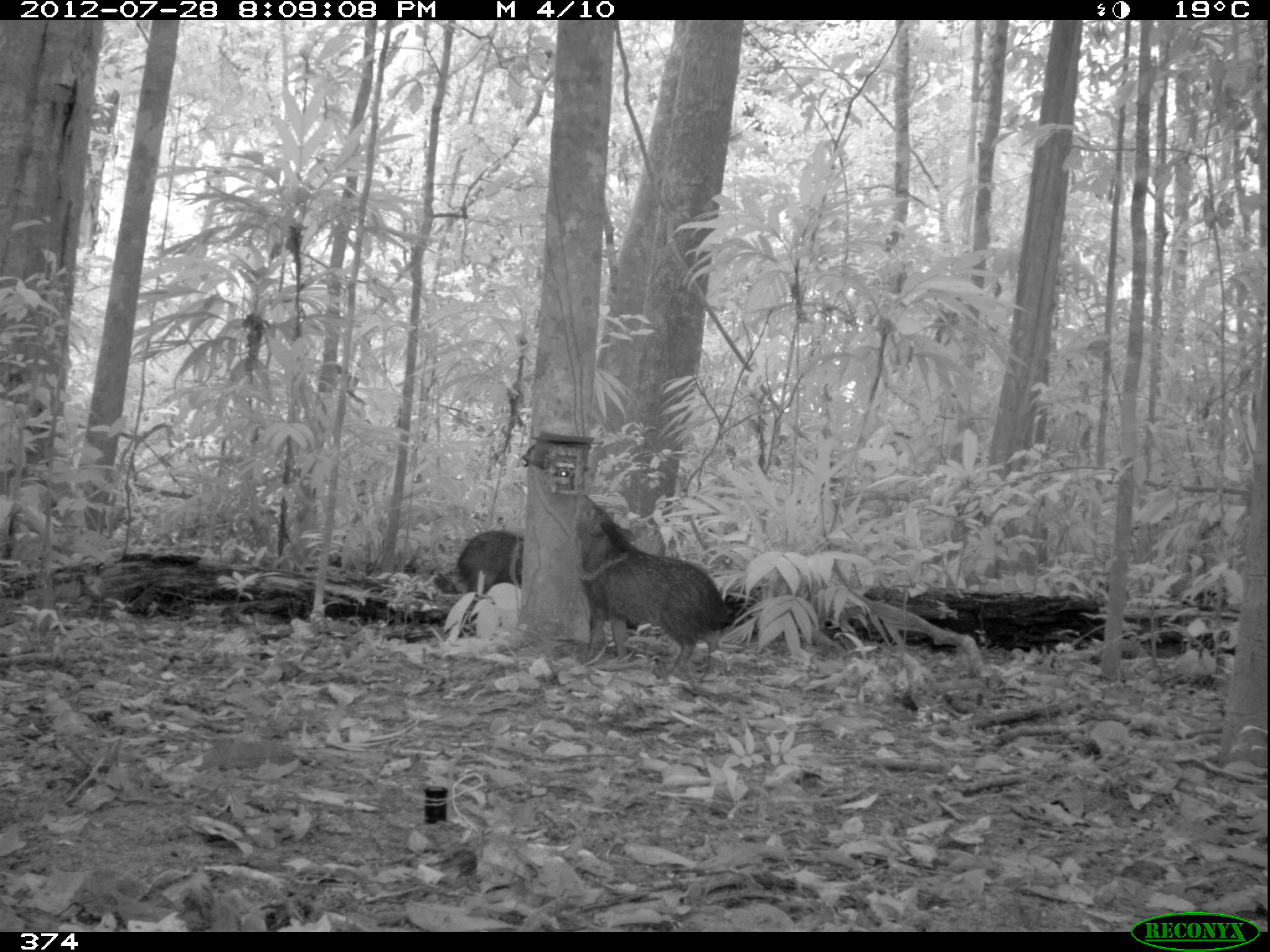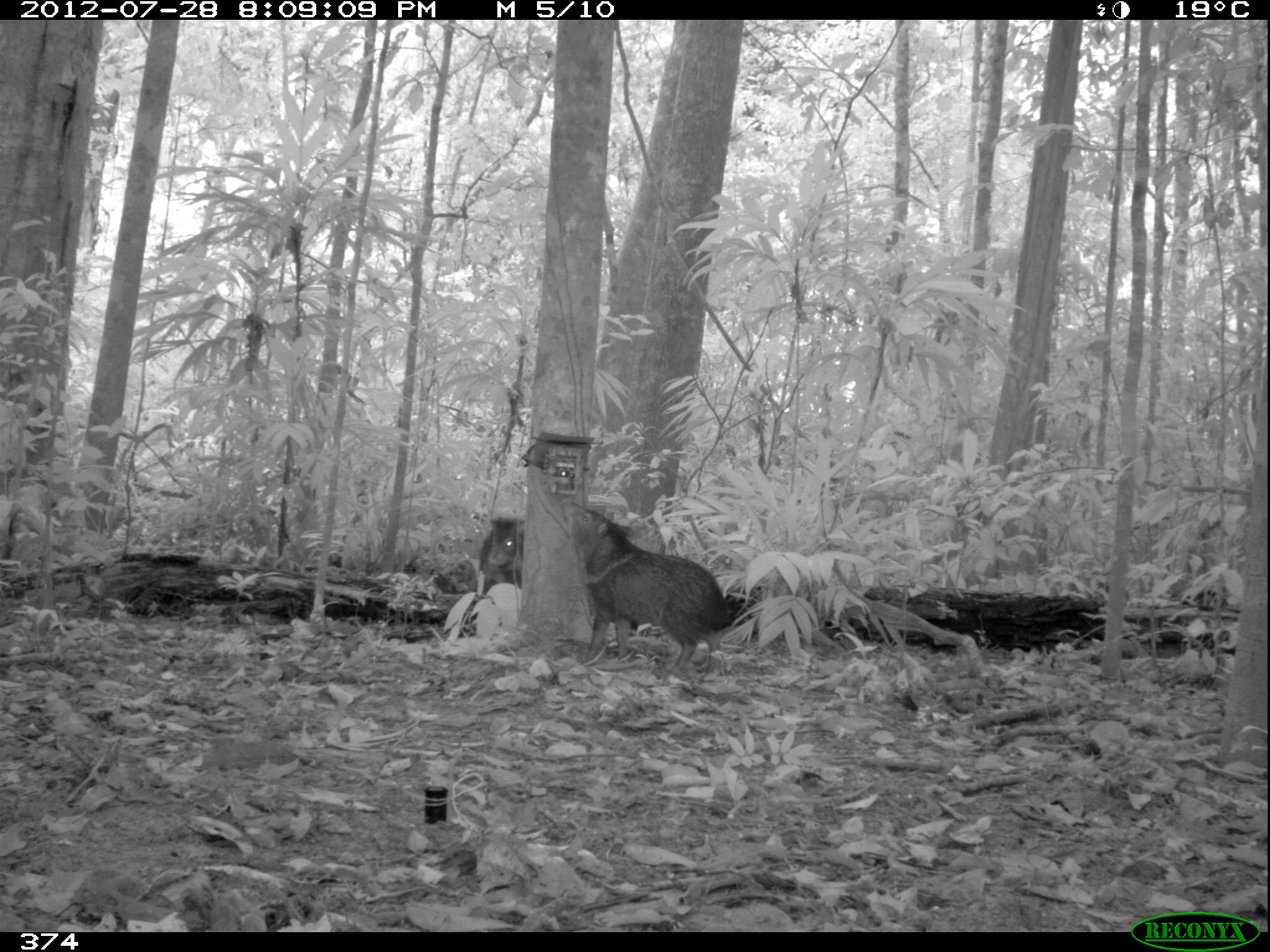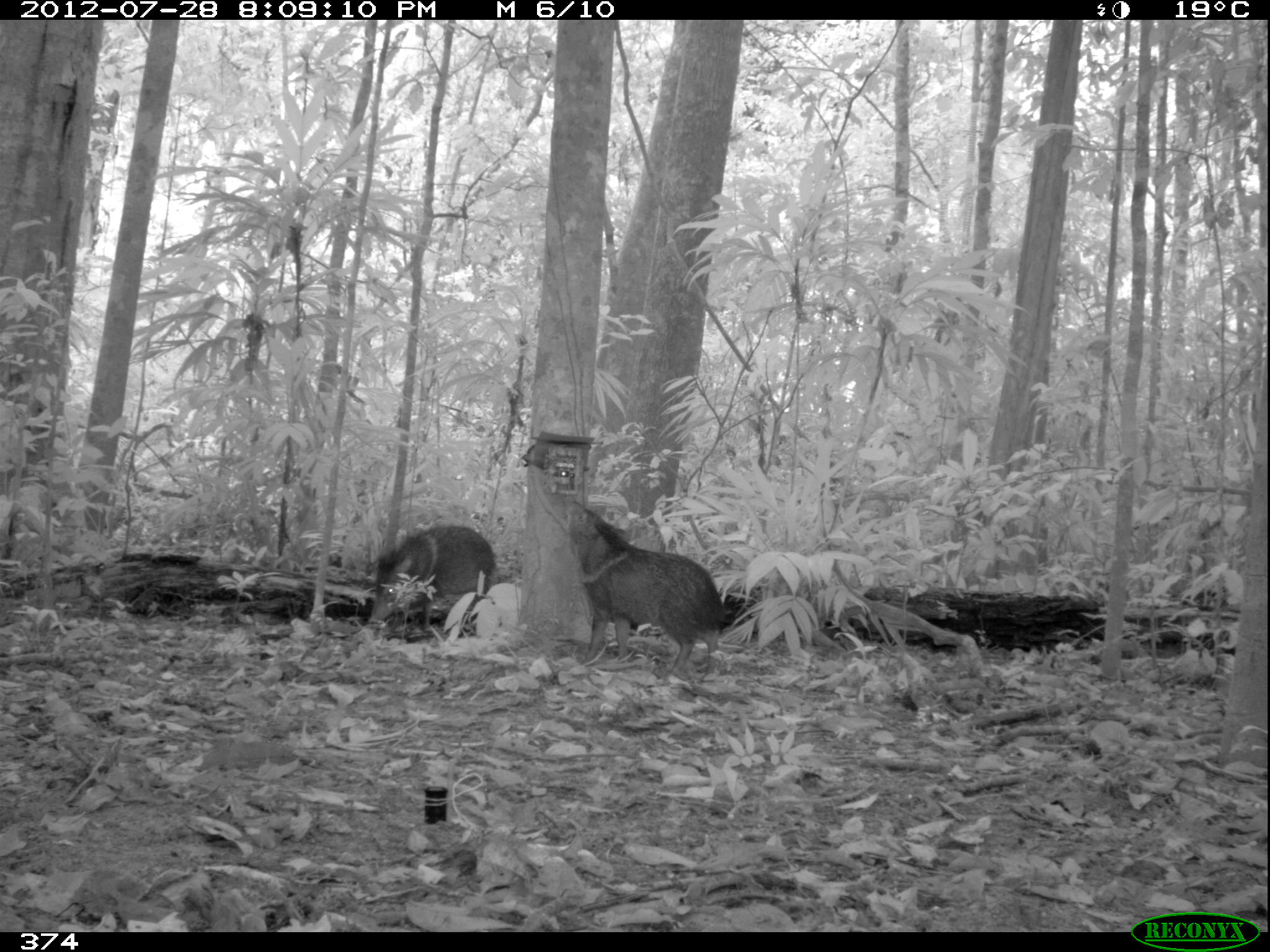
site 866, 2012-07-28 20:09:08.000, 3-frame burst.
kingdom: Animalia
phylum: Chordata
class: Mammalia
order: Artiodactyla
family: Tayassuidae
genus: Pecari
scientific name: Pecari tajacu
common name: collared peccary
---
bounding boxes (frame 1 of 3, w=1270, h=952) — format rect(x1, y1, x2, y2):
pecari tajacu: rect(572, 493, 736, 682); rect(457, 531, 523, 637)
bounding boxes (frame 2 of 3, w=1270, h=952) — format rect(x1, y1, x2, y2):
pecari tajacu: rect(561, 500, 745, 683); rect(471, 514, 525, 602)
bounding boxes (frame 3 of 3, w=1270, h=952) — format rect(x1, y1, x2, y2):
pecari tajacu: rect(564, 498, 737, 685); rect(369, 525, 496, 631)